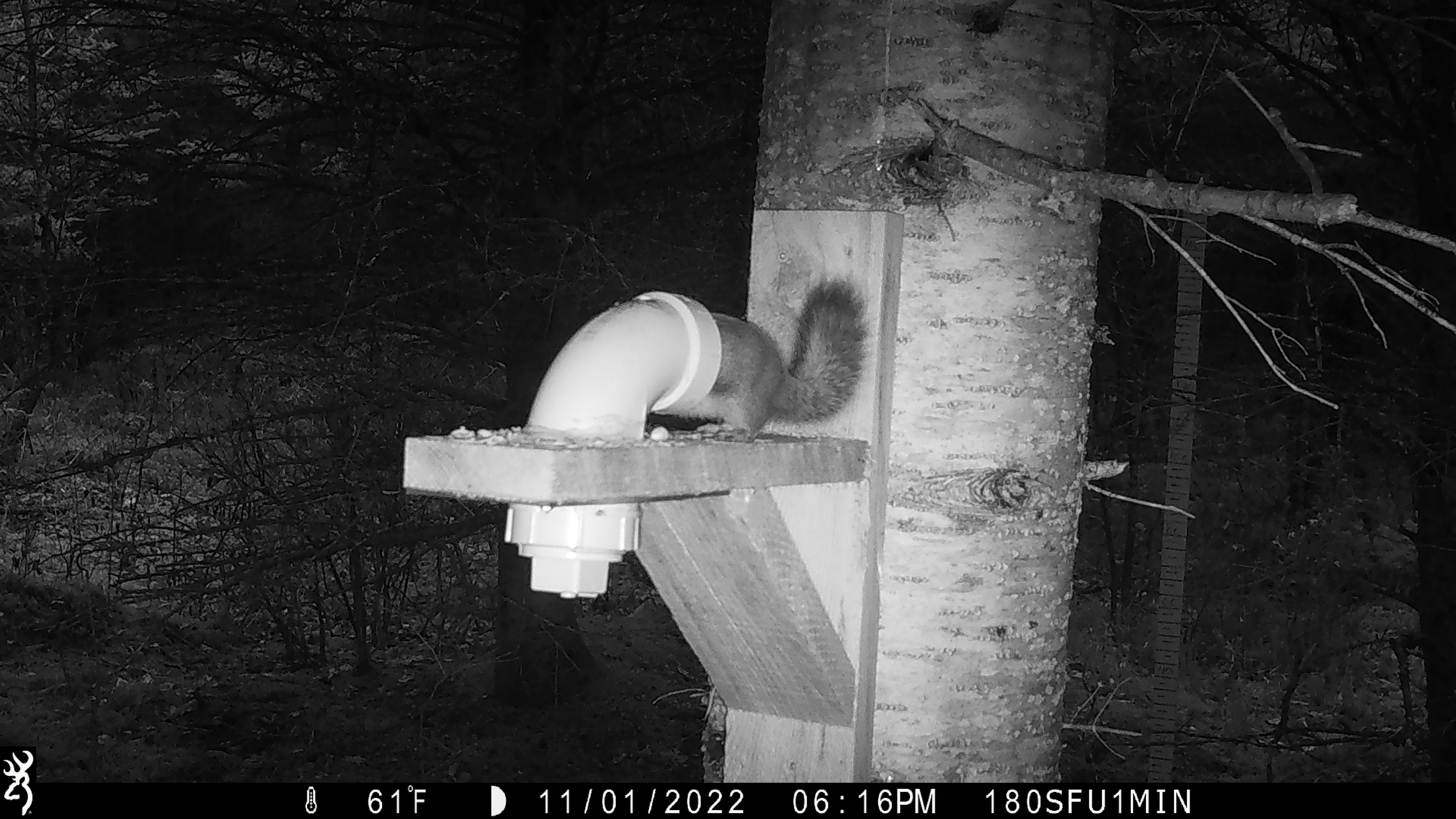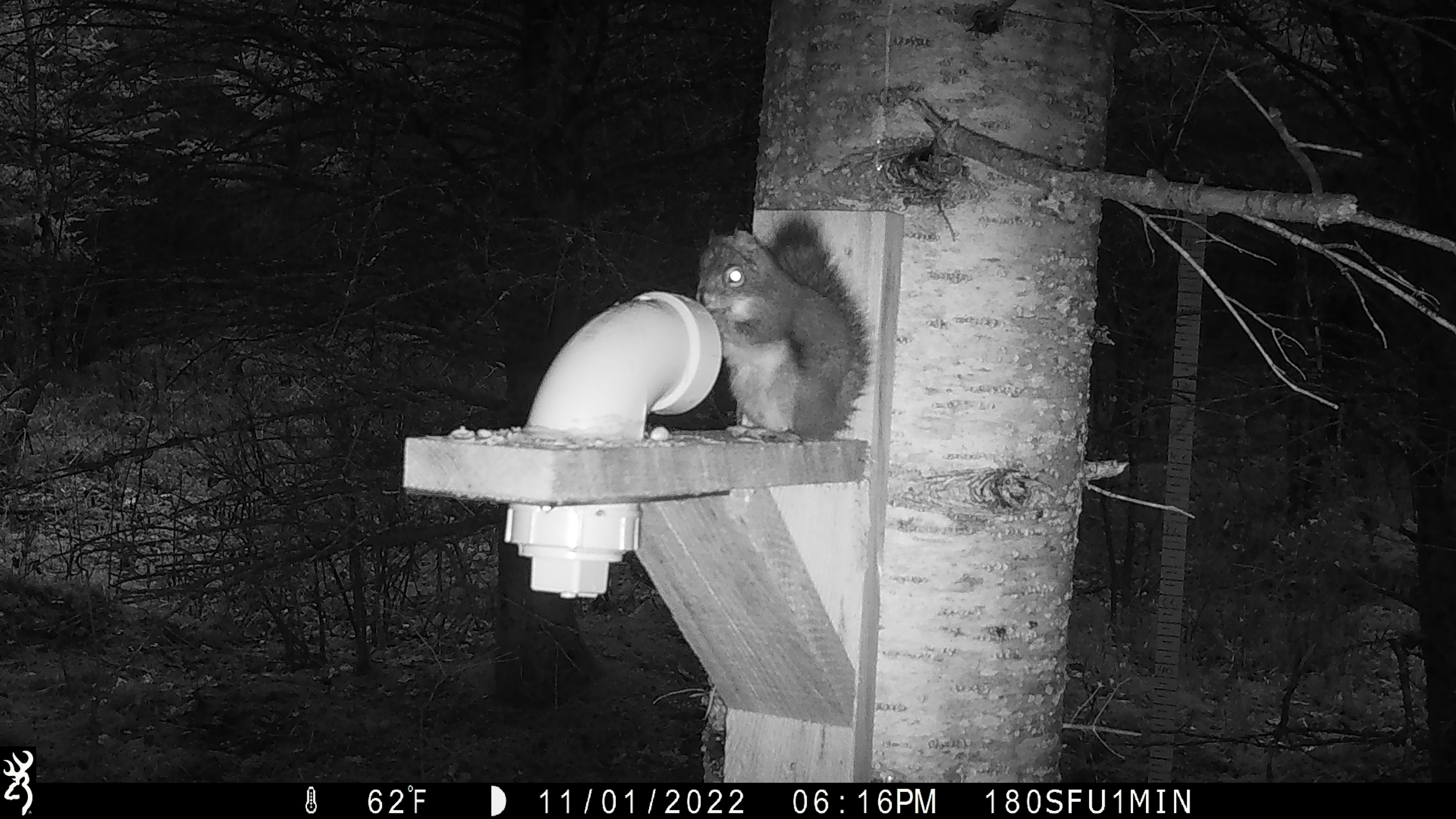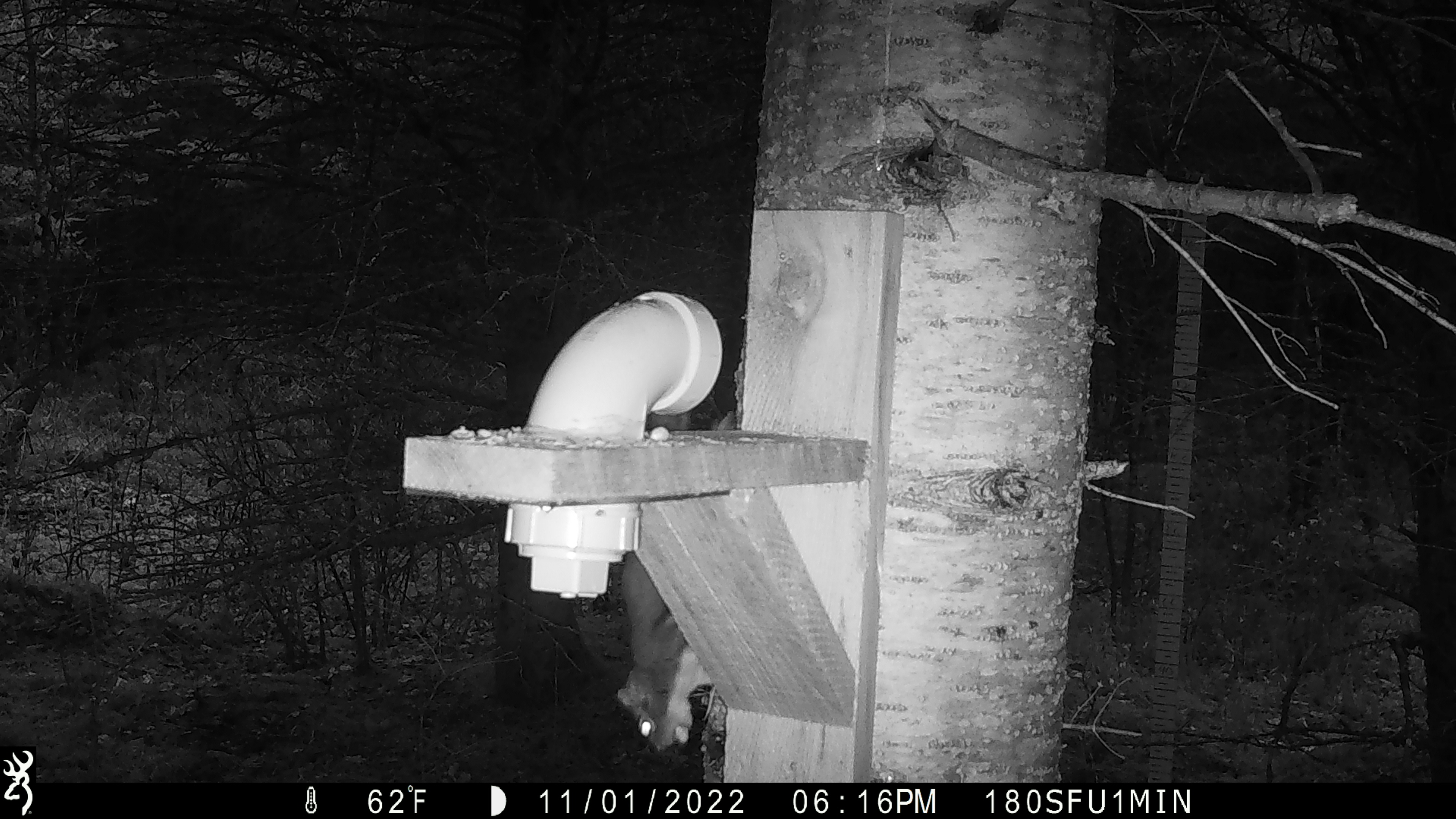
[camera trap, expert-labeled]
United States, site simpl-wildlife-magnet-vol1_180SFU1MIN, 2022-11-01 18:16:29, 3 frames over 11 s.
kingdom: Animalia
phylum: Chordata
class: Mammalia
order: Rodentia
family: Sciuridae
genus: Tamiasciurus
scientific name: Tamiasciurus hudsonicus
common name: red squirrel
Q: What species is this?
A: Red squirrel (Tamiasciurus hudsonicus).